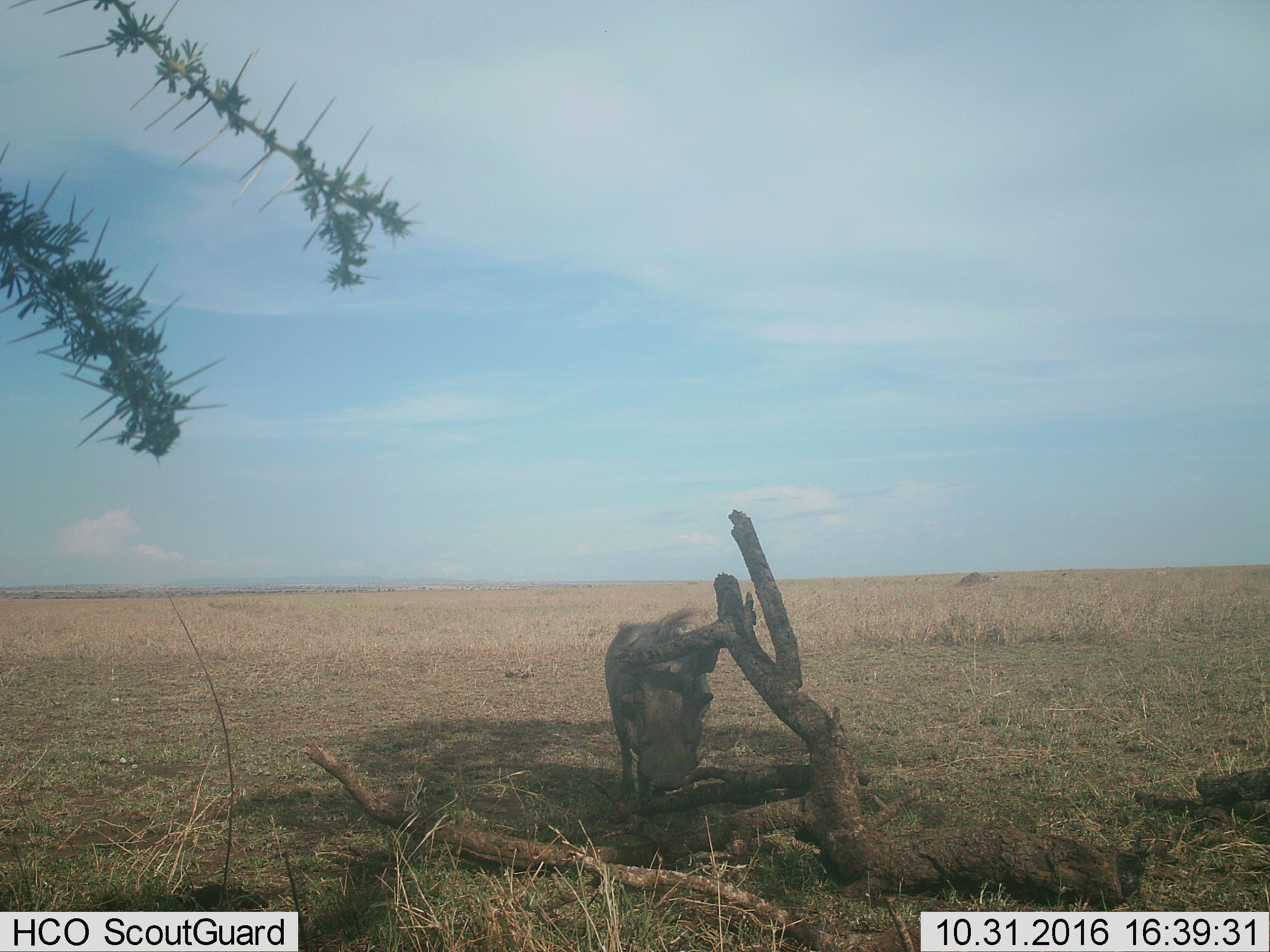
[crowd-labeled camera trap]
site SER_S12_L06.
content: unidentified animal